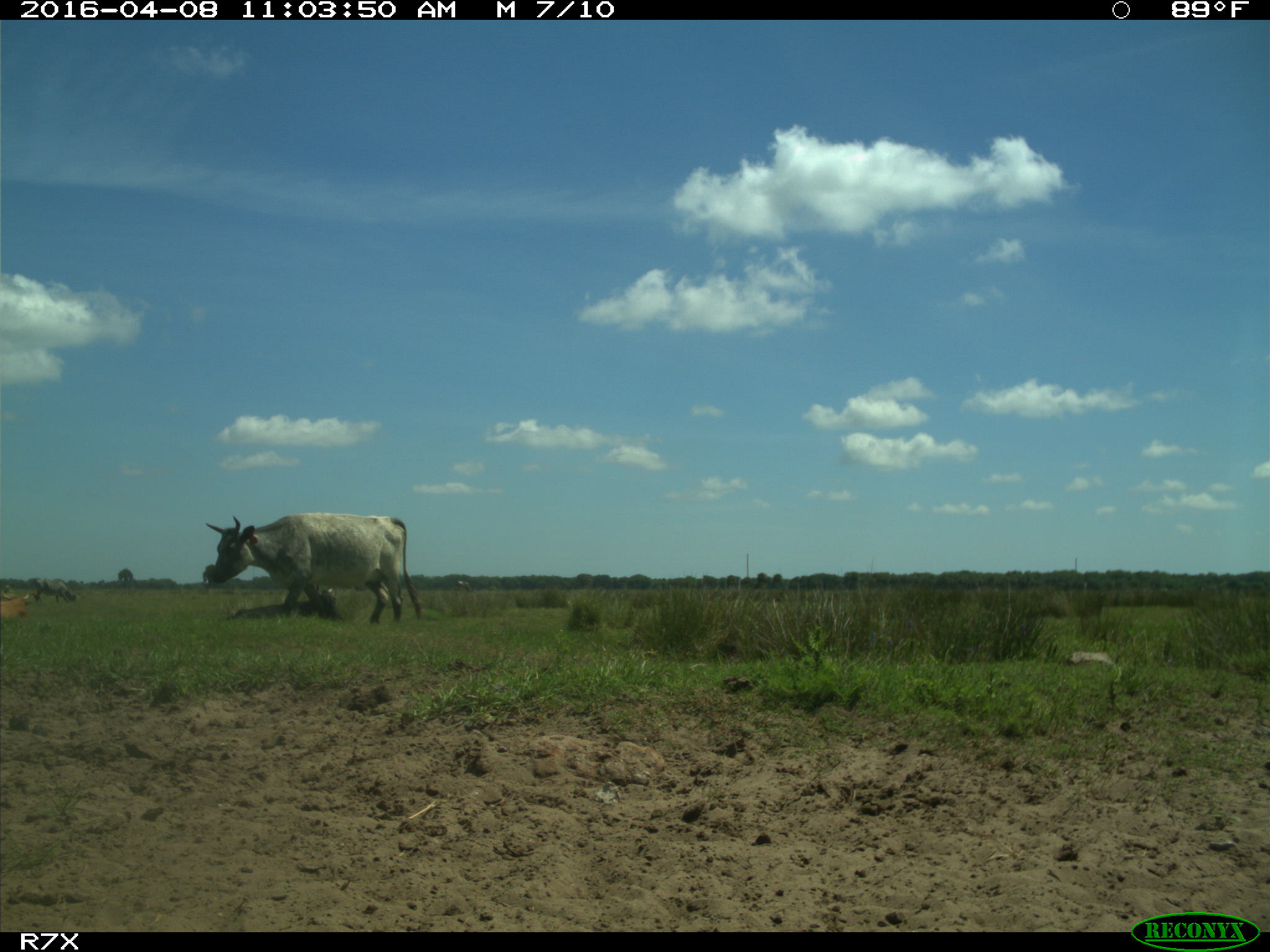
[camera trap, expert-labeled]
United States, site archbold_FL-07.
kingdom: Animalia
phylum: Chordata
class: Mammalia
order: Artiodactyla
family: Bovidae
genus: Bos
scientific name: Bos taurus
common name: domestic cow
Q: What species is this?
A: Bos taurus (domestic cow).